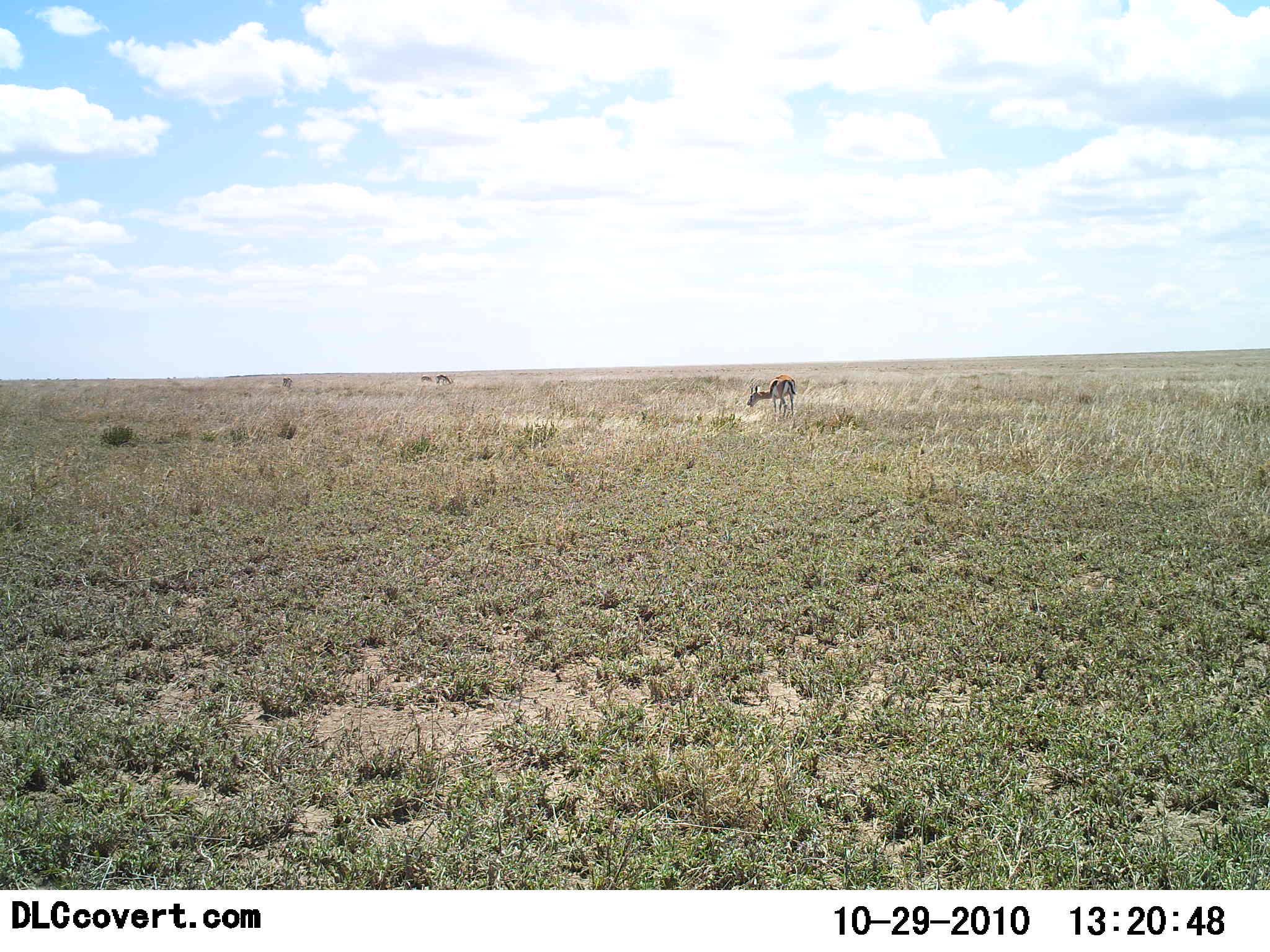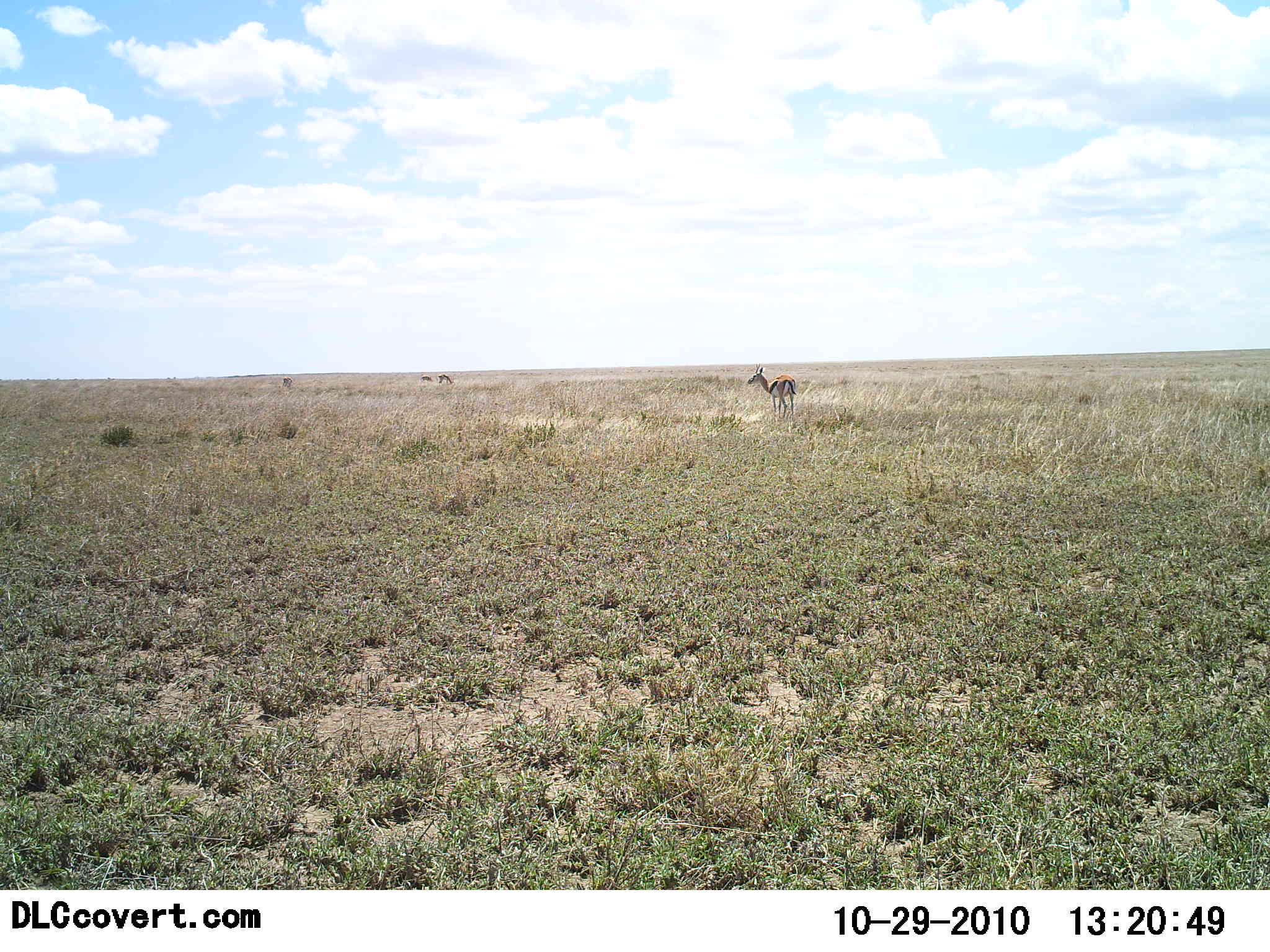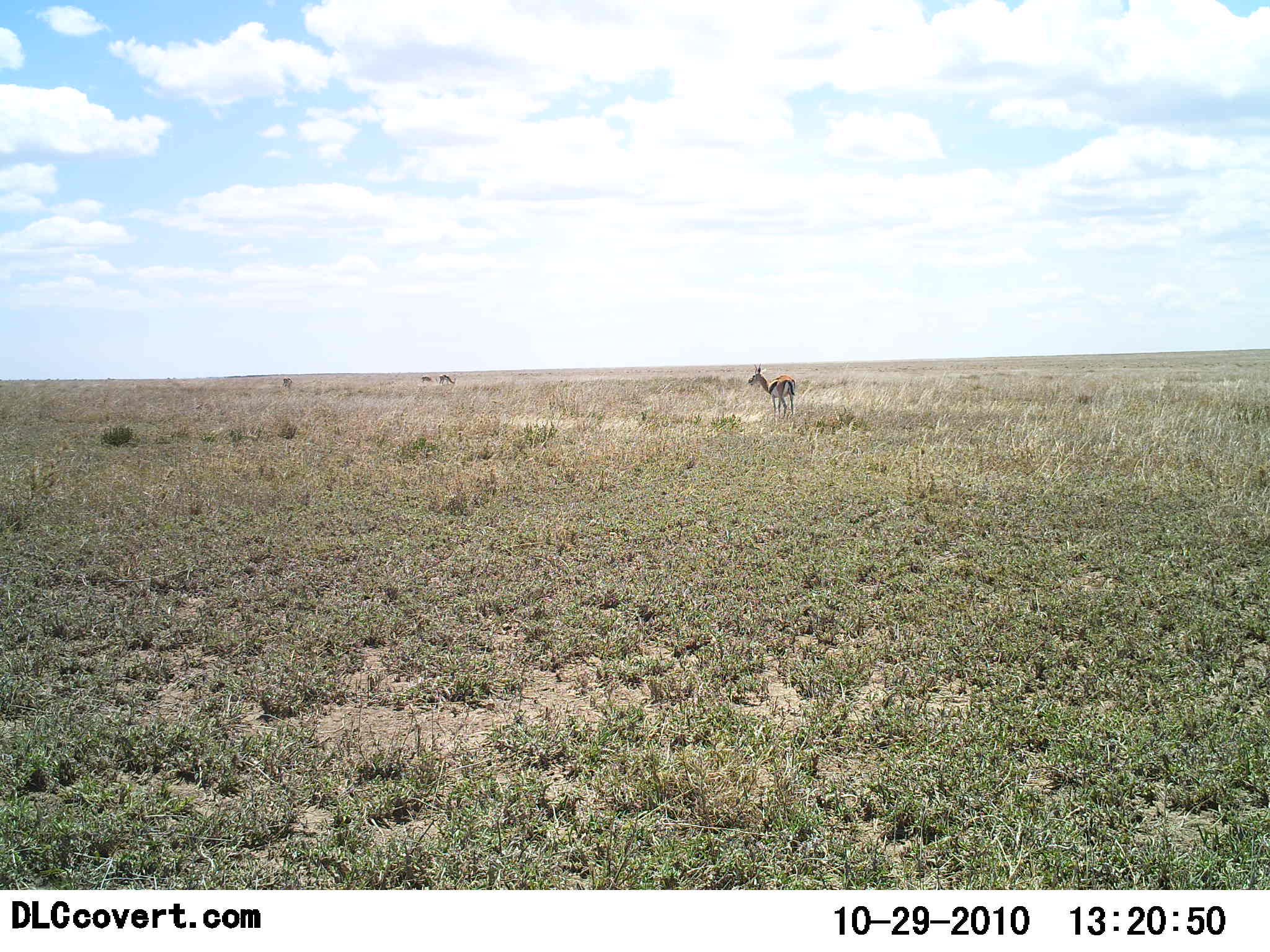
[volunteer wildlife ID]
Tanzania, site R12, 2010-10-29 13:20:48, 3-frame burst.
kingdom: Animalia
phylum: Chordata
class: Mammalia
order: Artiodactyla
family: Bovidae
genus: Eudorcas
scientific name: Eudorcas thomsonii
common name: thomson's gazelle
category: gazellethomsons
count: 1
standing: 47%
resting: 0%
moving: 6%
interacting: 0%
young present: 0%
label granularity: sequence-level